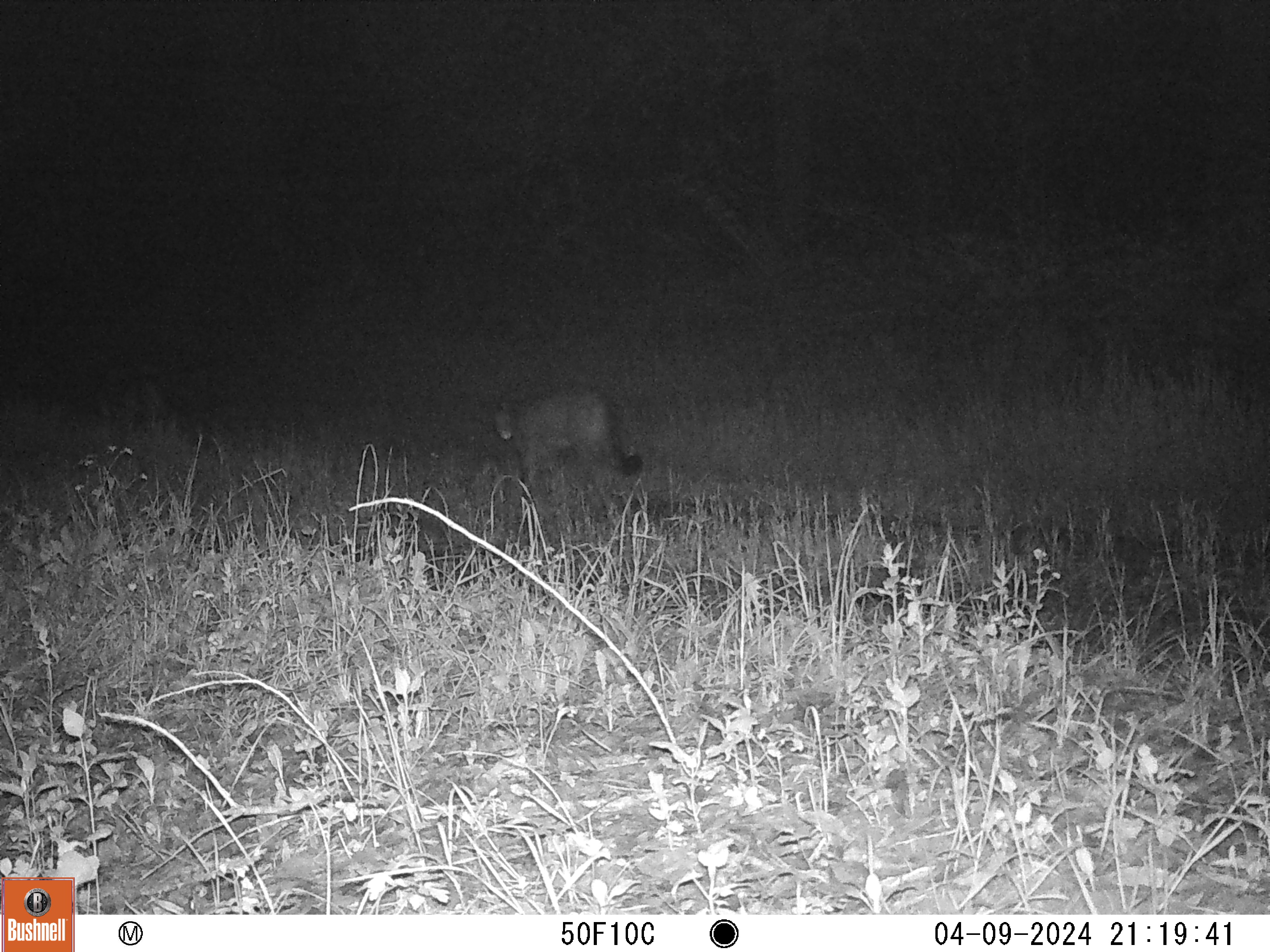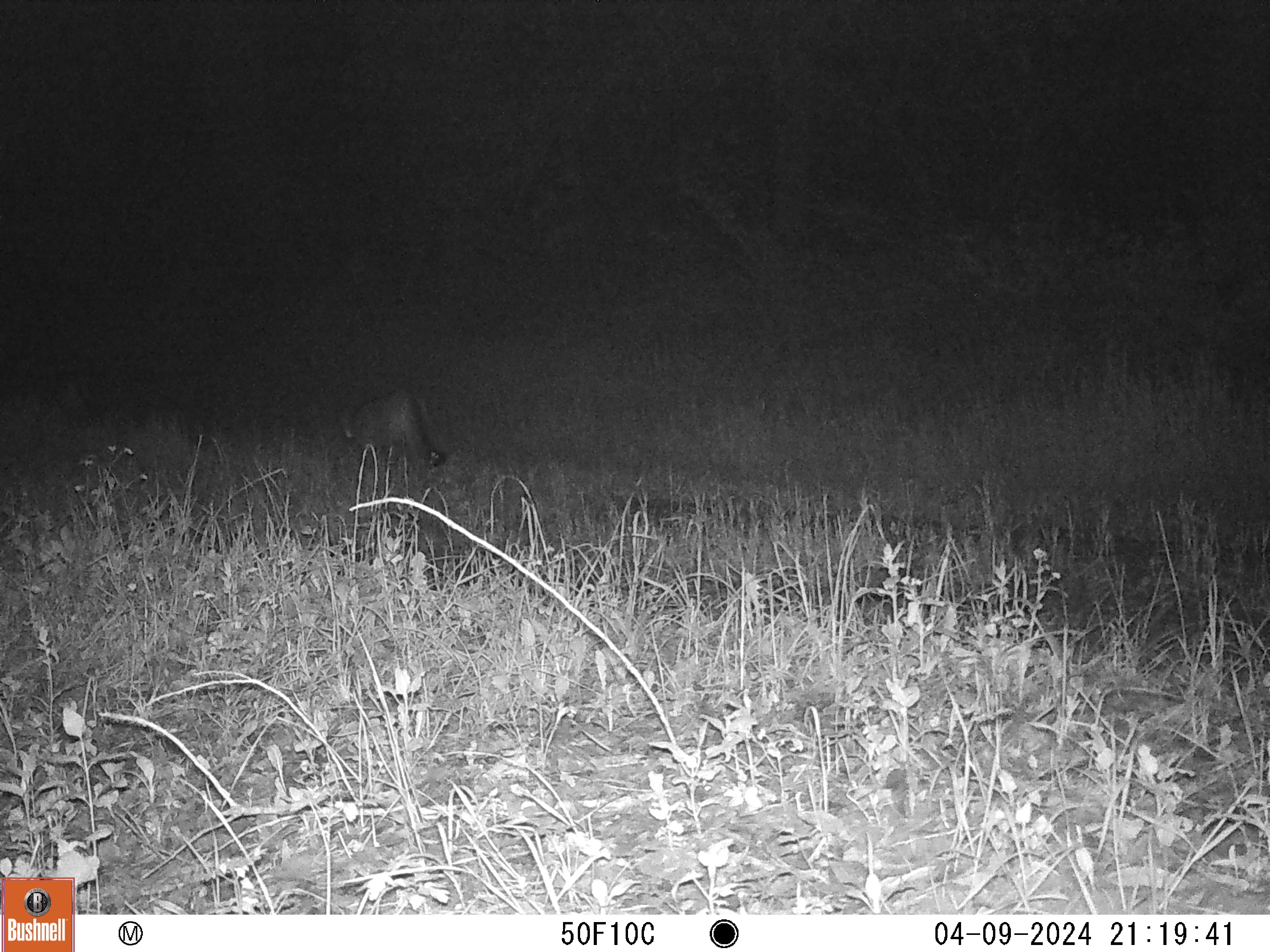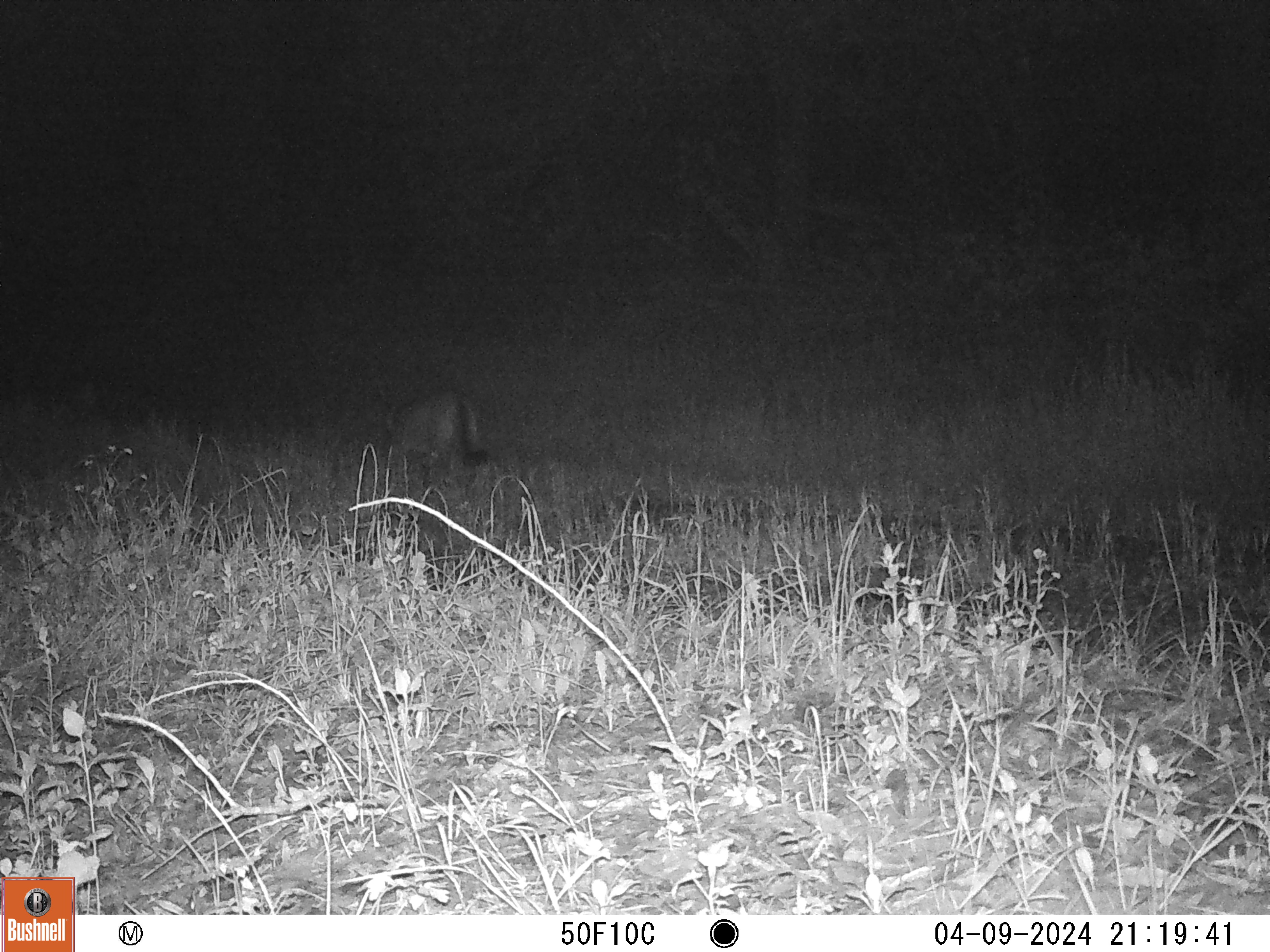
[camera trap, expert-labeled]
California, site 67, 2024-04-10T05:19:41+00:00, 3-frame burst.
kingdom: Animalia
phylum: Chordata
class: Mammalia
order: Carnivora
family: Felidae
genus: Puma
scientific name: Puma concolor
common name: puma